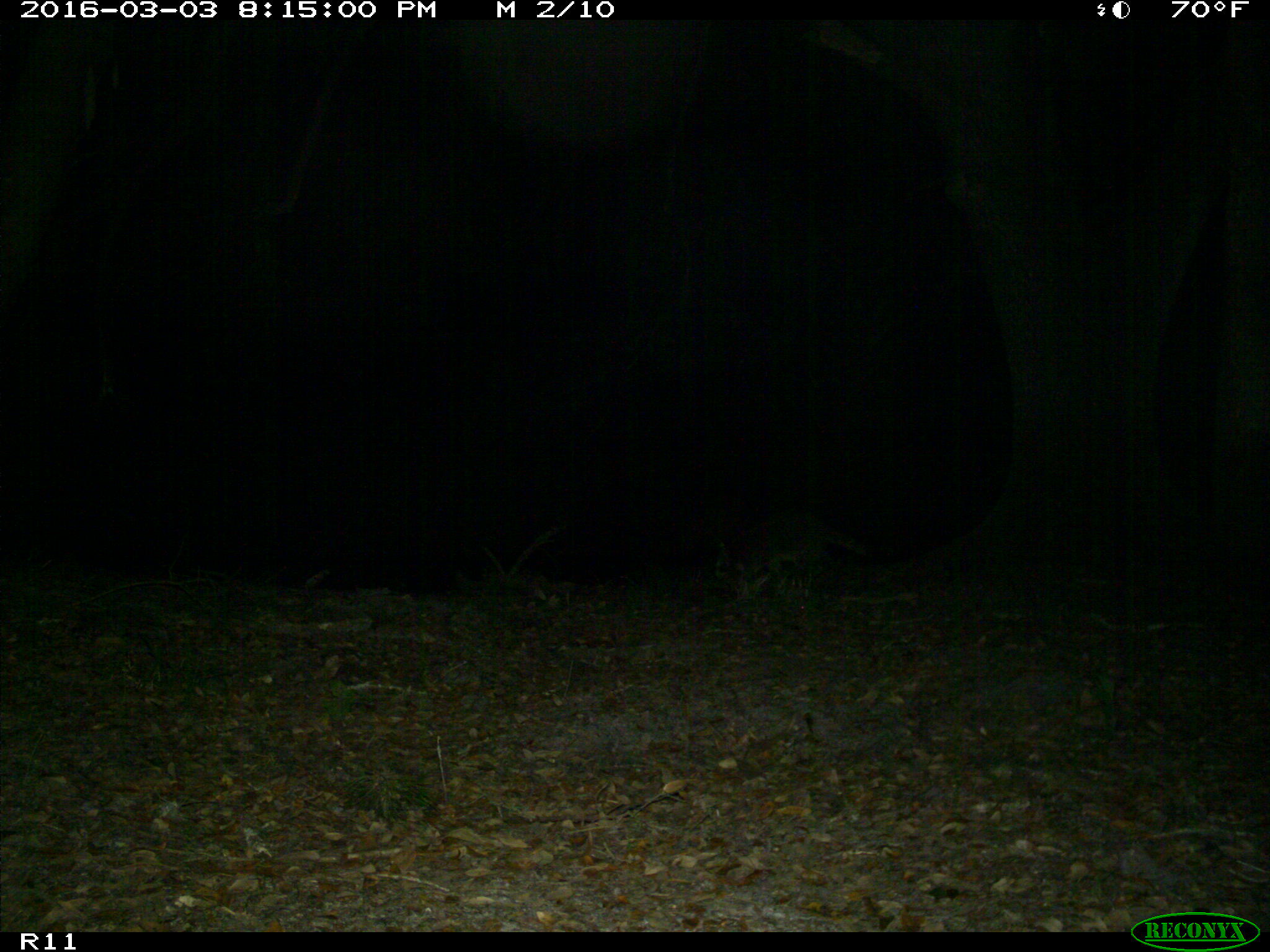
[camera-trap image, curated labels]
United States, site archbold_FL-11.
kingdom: Animalia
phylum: Chordata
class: Mammalia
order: Carnivora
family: Procyonidae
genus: Procyon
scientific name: Procyon lotor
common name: common raccoon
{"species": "Procyon lotor (common raccoon)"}